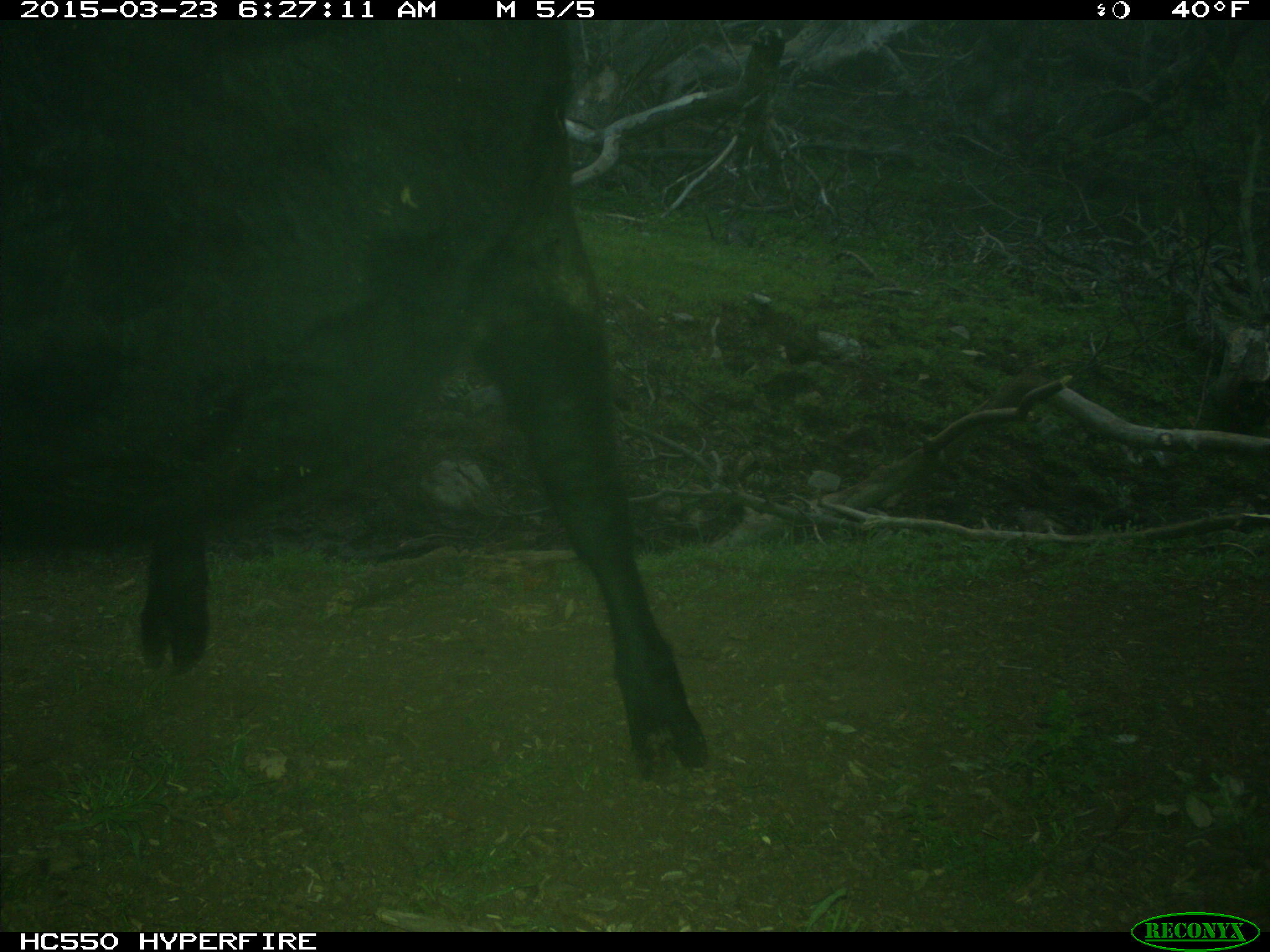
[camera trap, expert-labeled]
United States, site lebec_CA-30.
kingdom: Animalia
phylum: Chordata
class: Mammalia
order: Artiodactyla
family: Bovidae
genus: Bos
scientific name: Bos taurus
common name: domestic cow